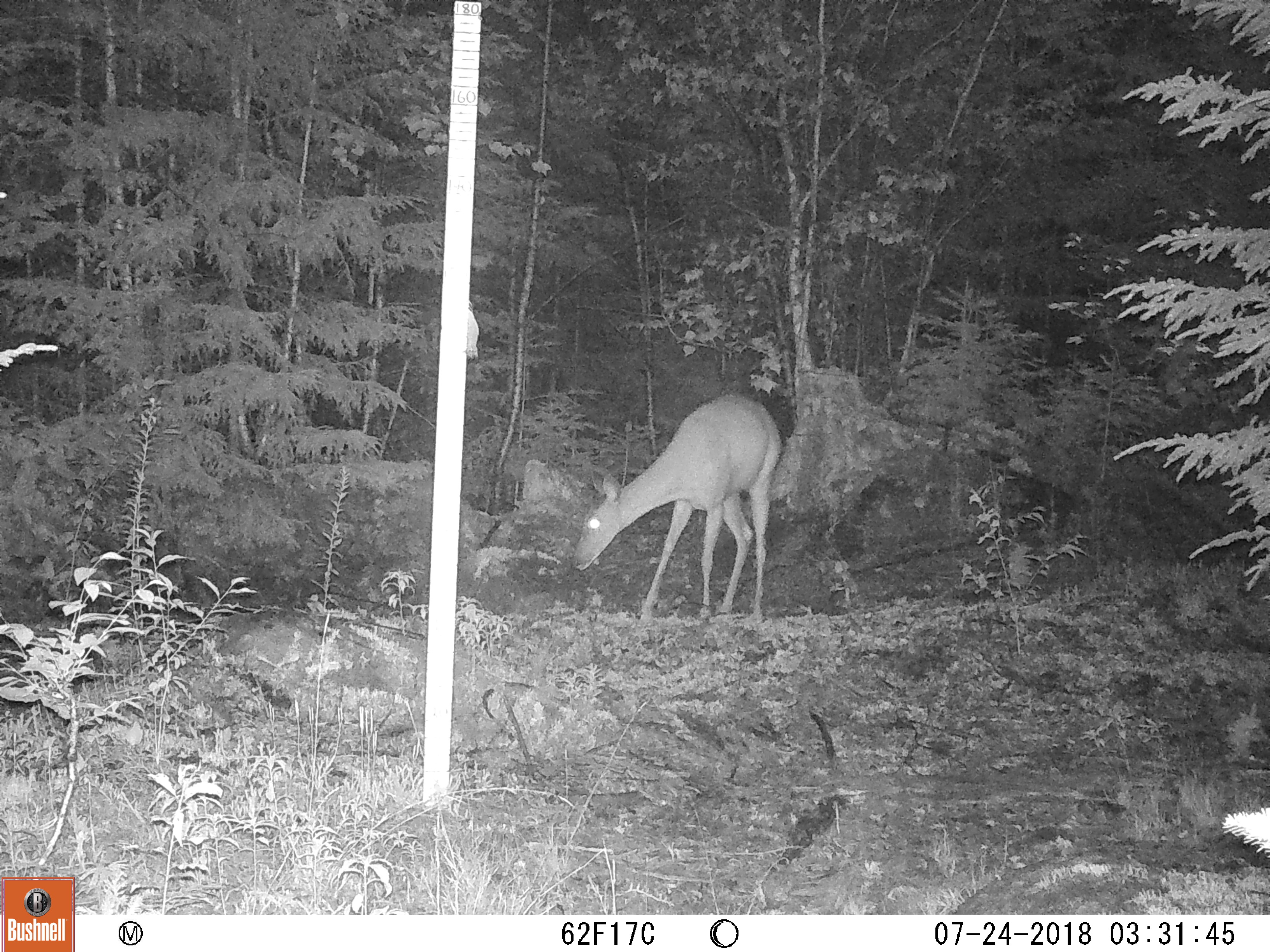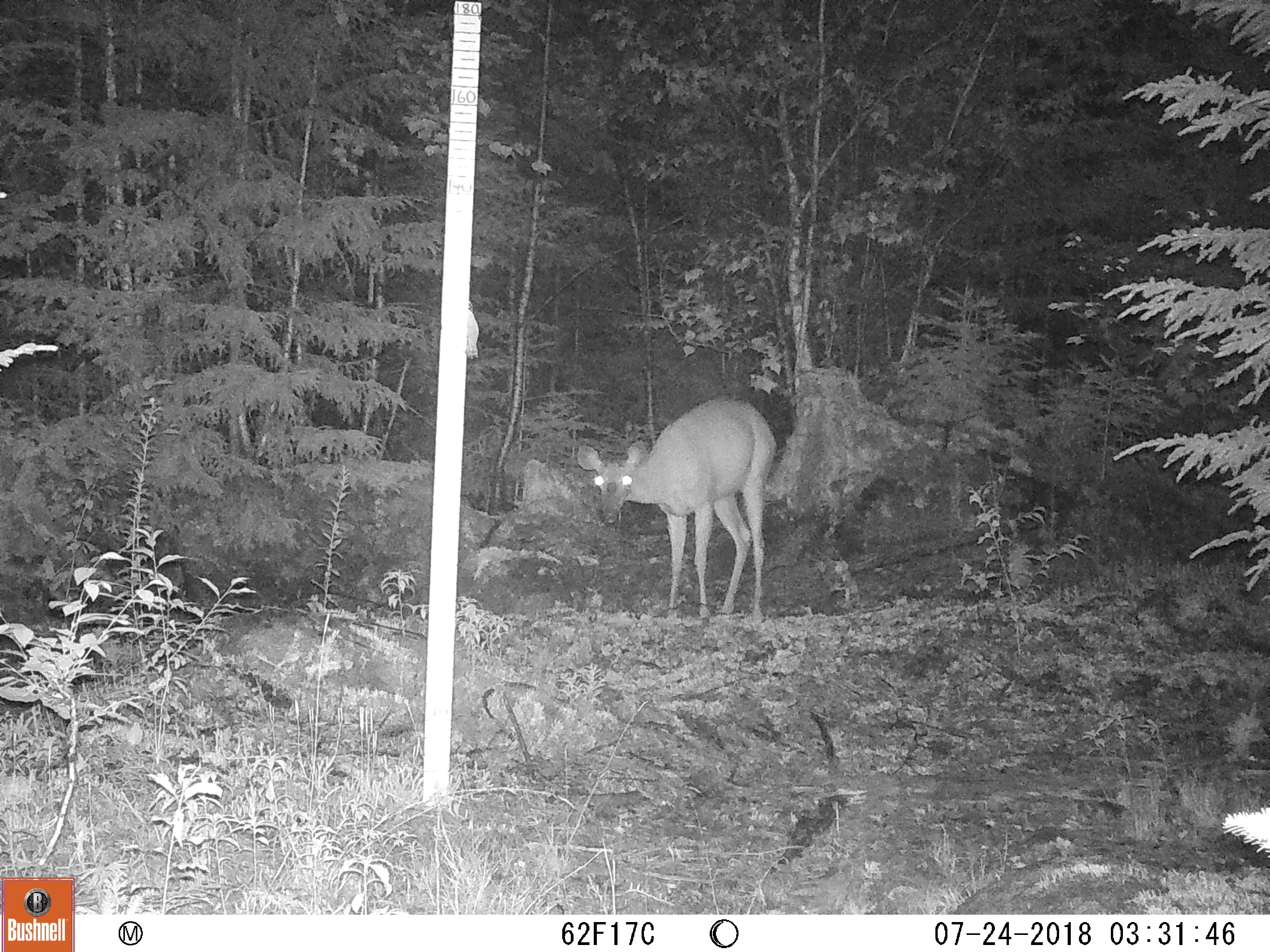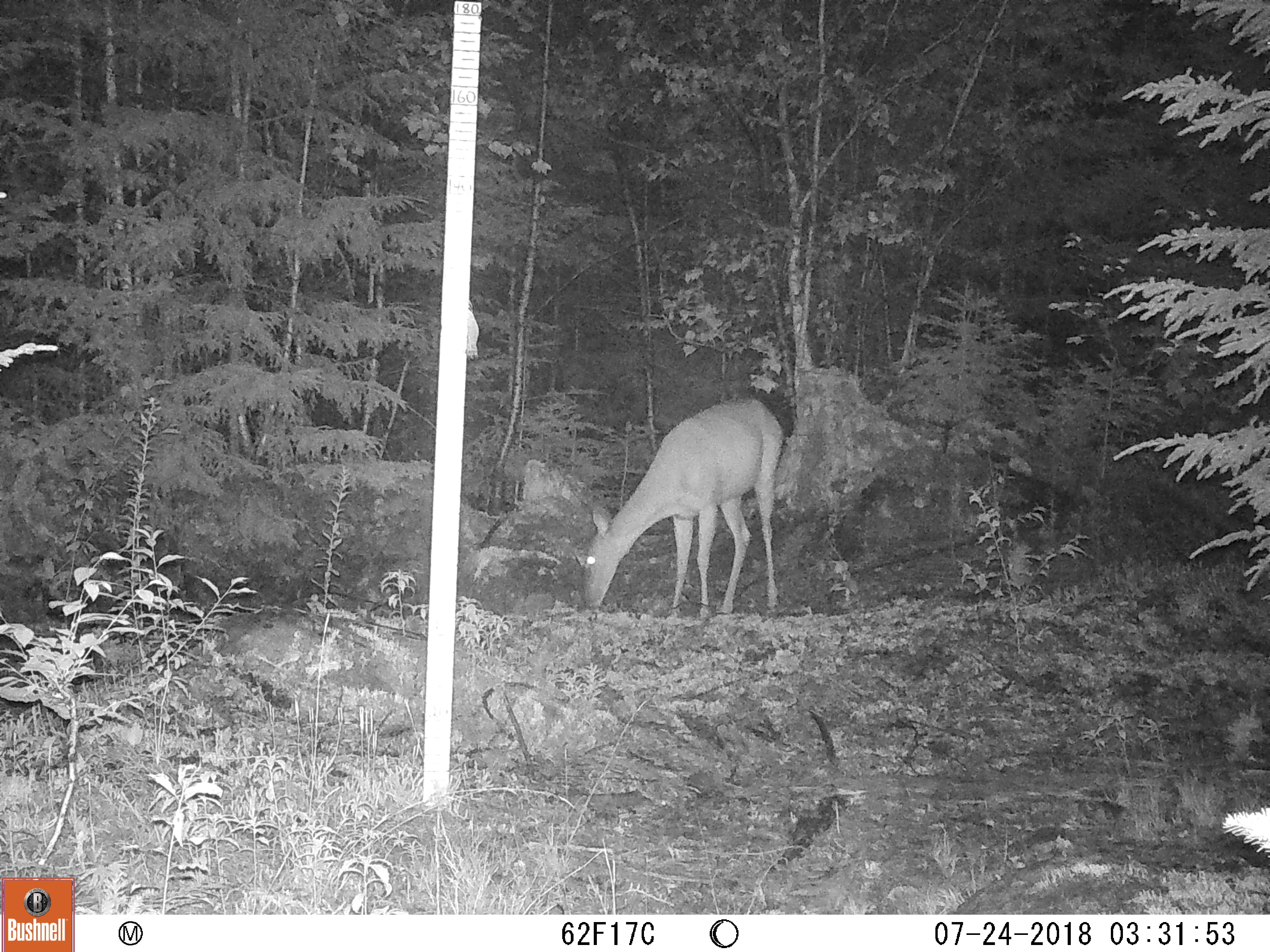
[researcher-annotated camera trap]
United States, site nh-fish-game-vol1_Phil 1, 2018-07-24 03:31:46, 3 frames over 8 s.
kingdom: Animalia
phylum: Chordata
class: Mammalia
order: Artiodactyla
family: Cervidae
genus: Odocoileus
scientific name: Odocoileus virginianus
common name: white-tailed deer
White-tailed deer (Odocoileus virginianus).